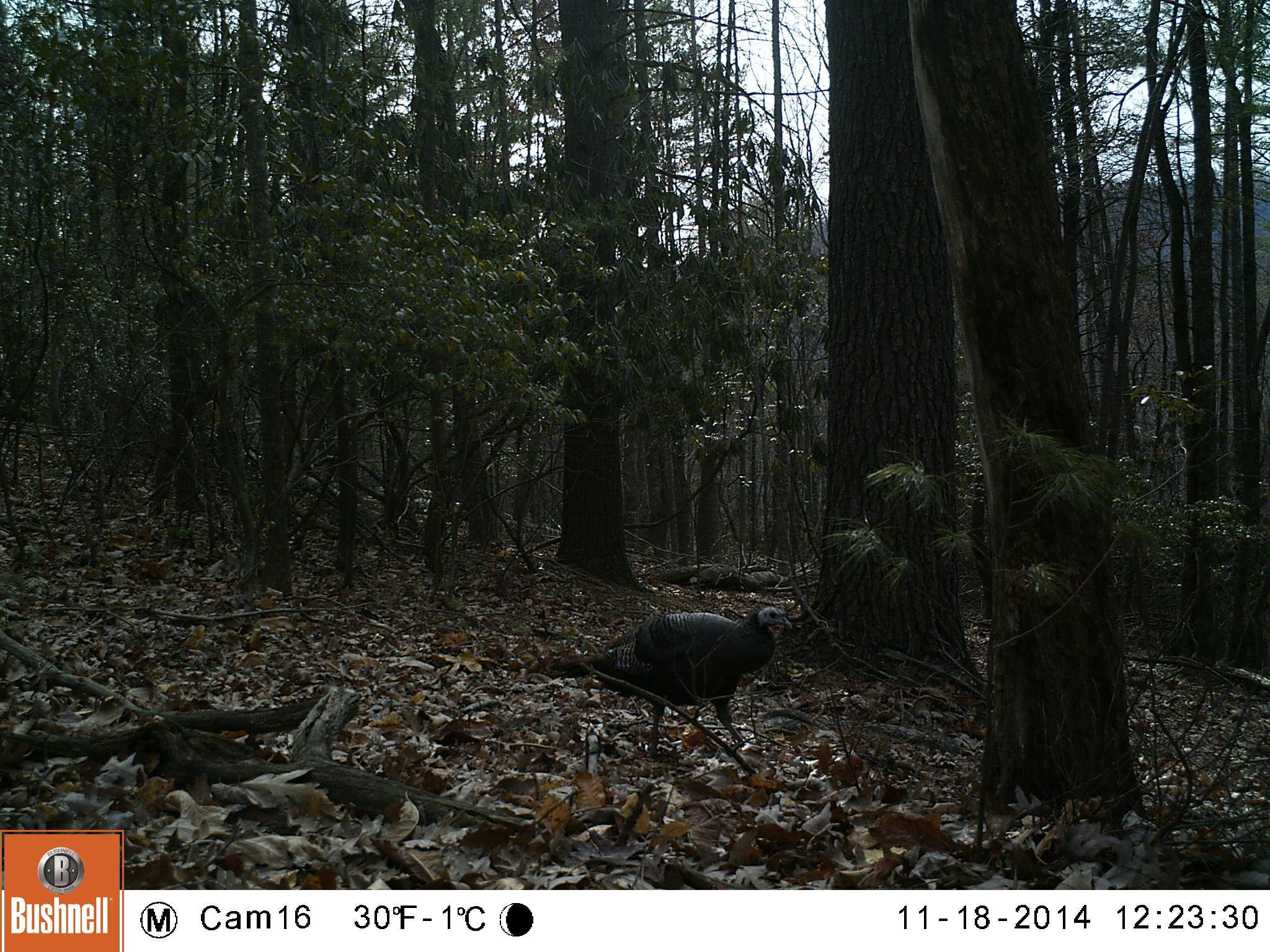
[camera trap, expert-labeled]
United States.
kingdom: Animalia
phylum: Chordata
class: Aves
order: Galliformes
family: Phasianidae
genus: Meleagris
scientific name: Meleagris gallopavo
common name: wild turkey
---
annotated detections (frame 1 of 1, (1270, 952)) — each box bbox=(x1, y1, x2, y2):
Wild Turkey: bbox=(558, 595, 797, 755)